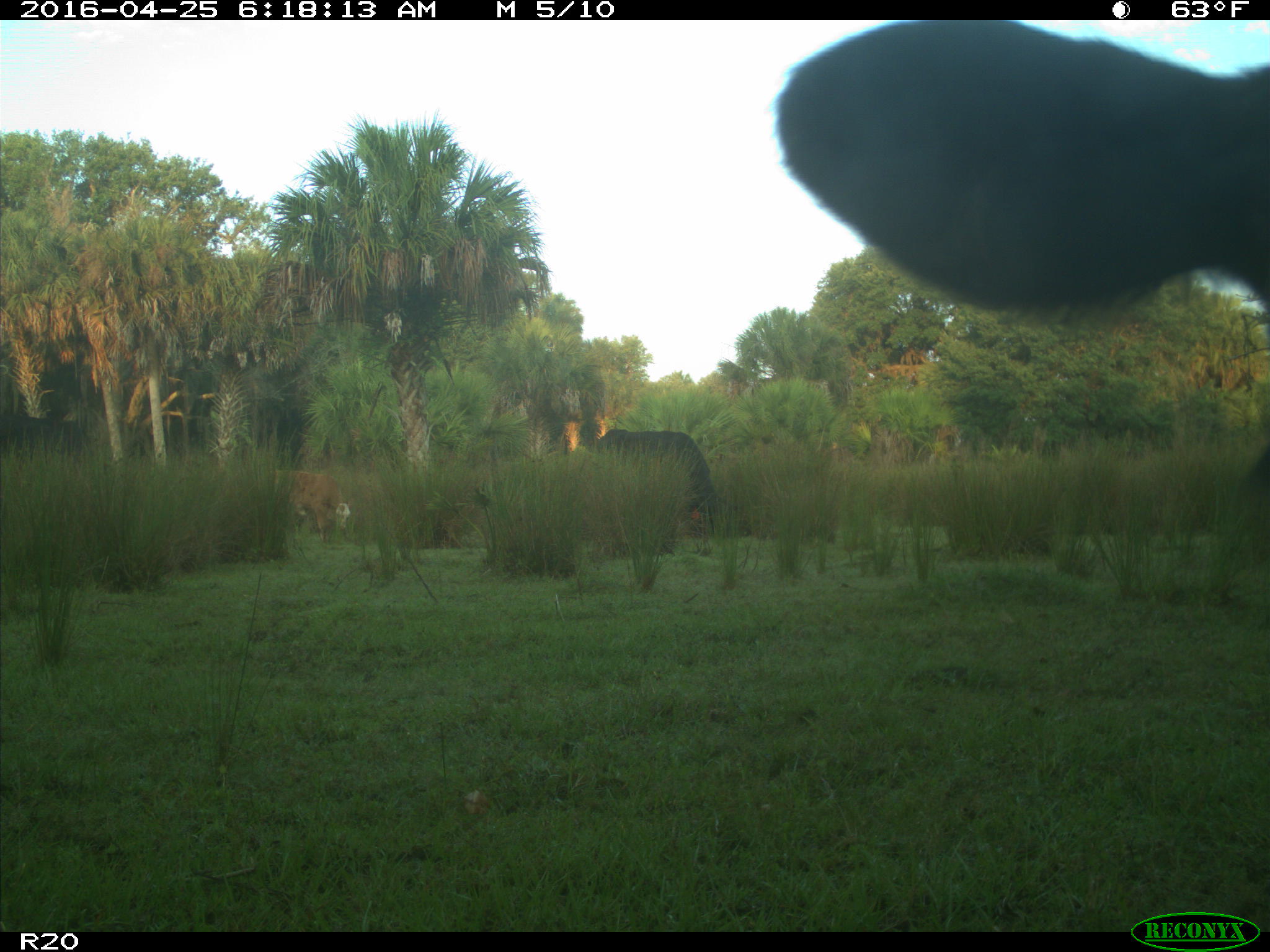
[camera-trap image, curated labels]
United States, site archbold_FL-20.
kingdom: Animalia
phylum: Chordata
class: Mammalia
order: Artiodactyla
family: Bovidae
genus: Bos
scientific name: Bos taurus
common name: domestic cow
Bos taurus (domestic cow).